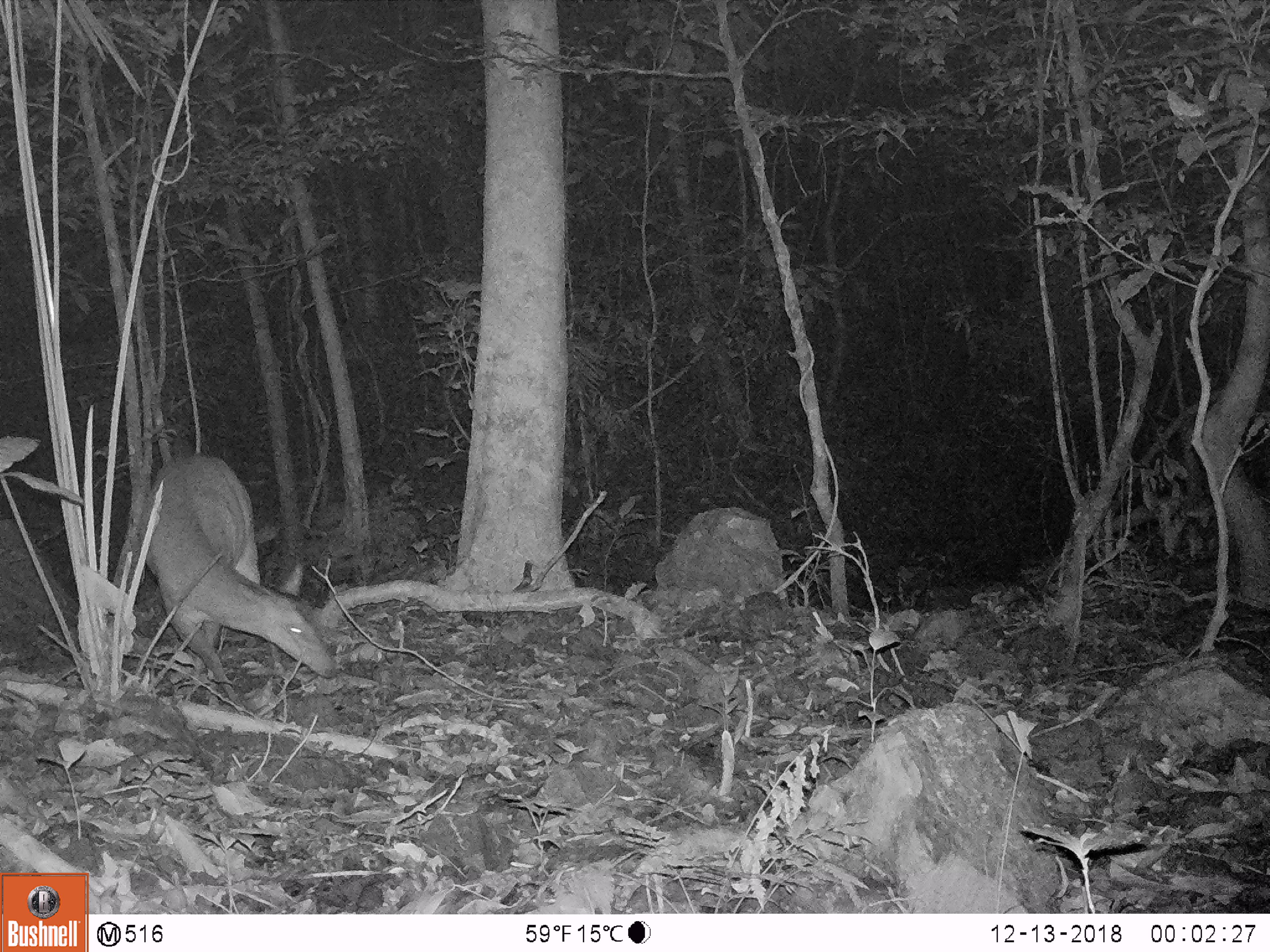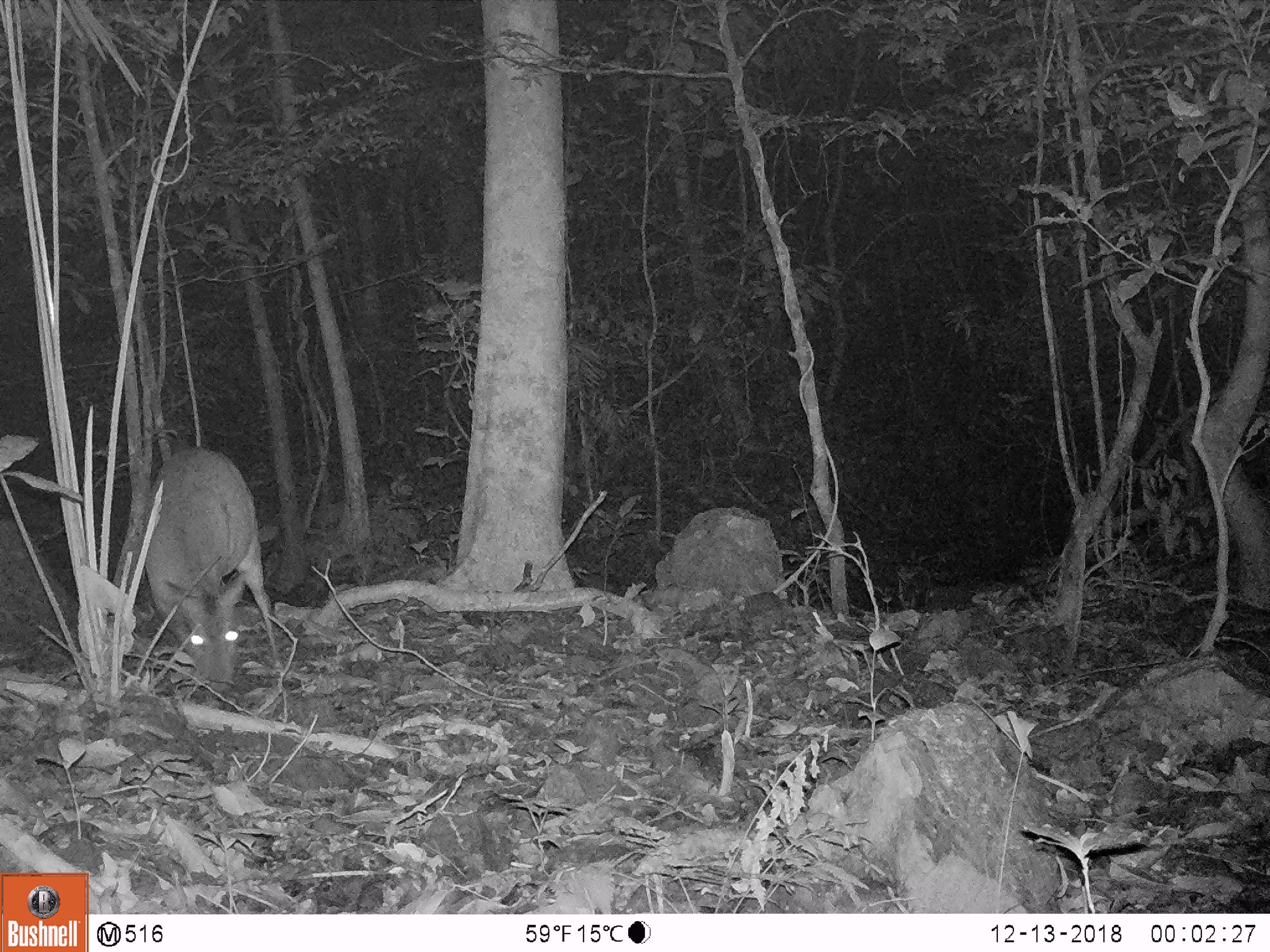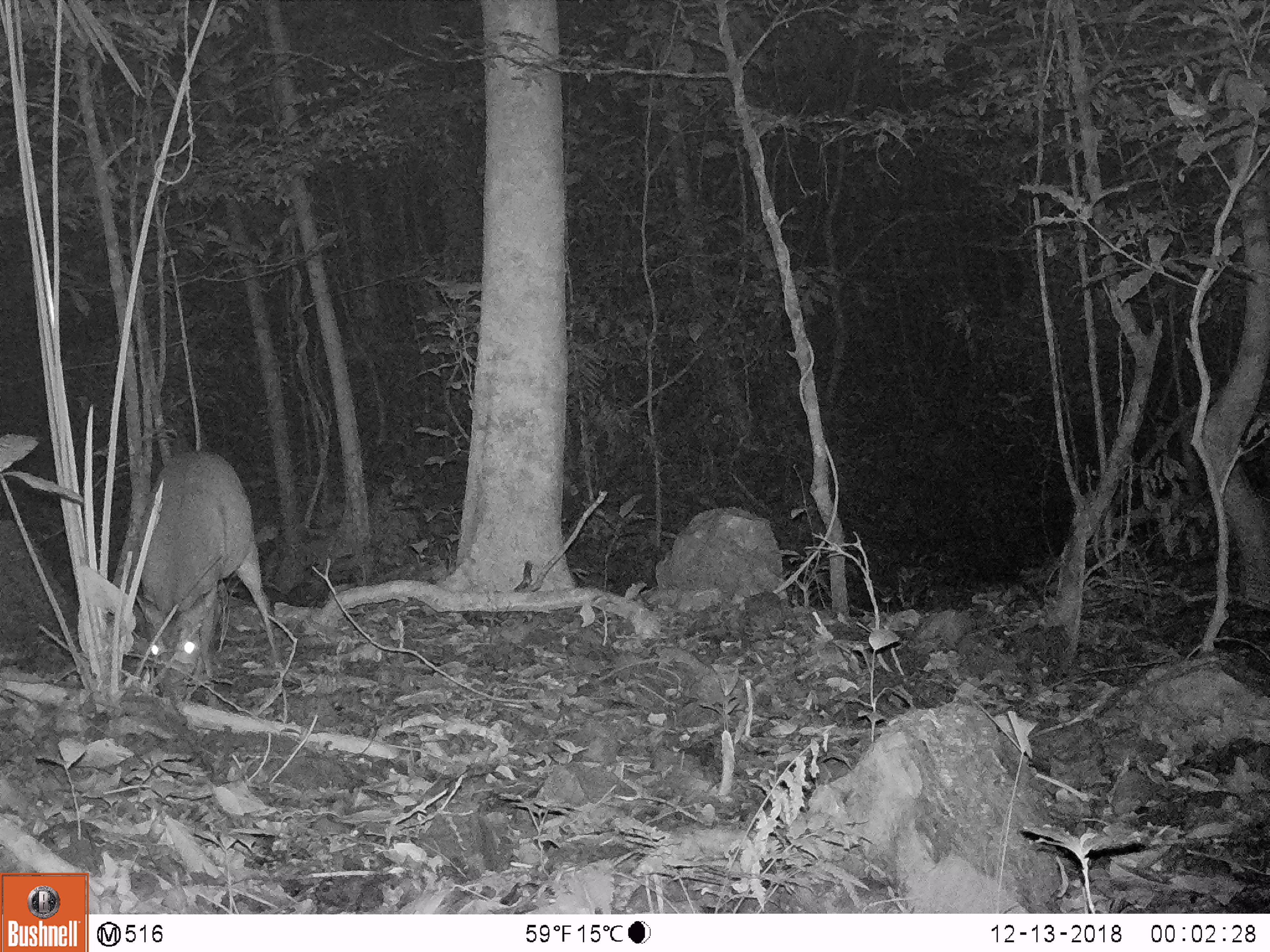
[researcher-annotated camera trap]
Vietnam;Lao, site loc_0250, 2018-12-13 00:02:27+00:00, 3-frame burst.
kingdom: Animalia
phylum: Chordata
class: Mammalia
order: Artiodactyla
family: Cervidae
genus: Muntiacus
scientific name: Muntiacus vuquangensis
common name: large-antlered muntjac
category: large antlered muntjac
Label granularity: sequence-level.